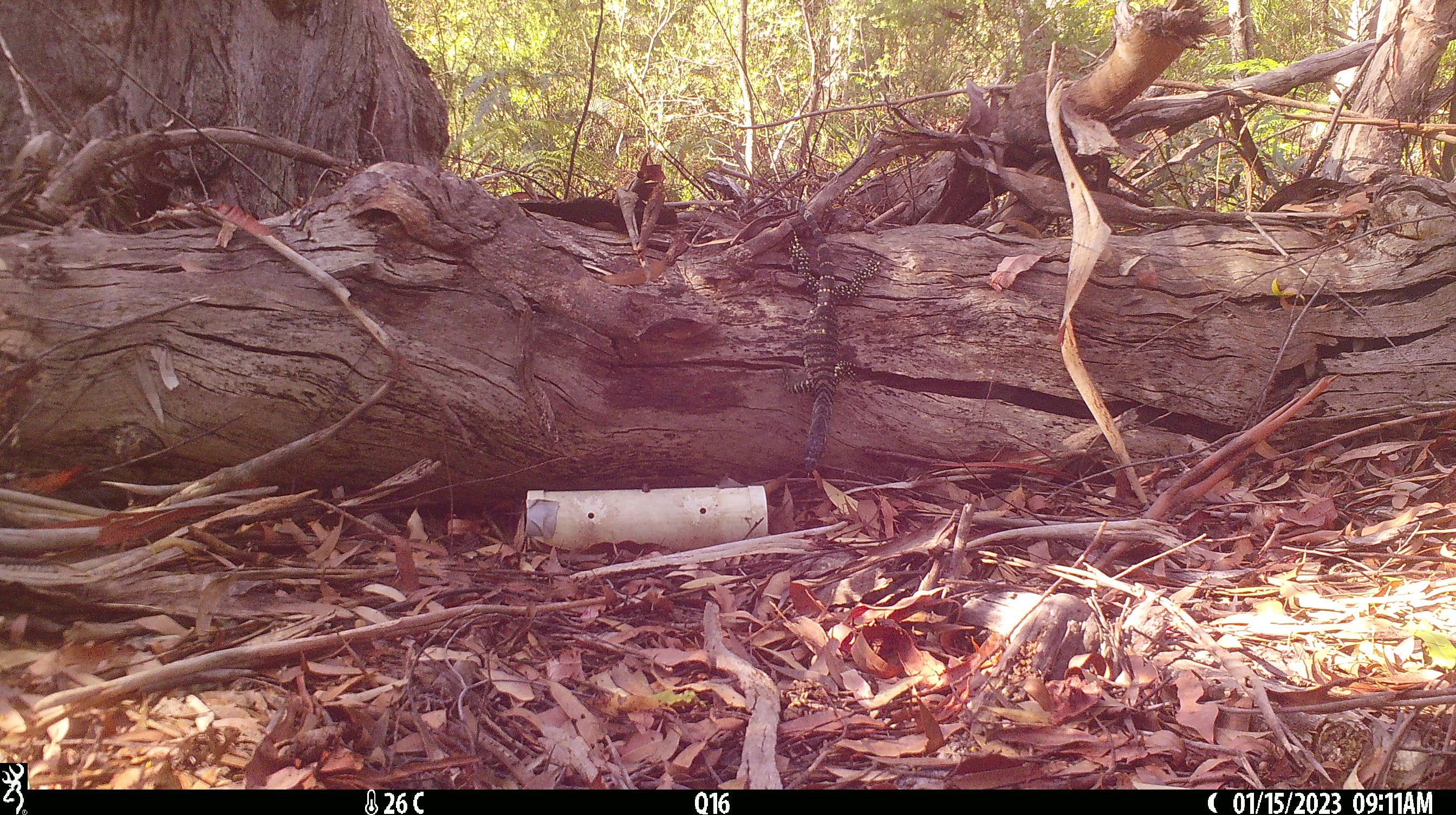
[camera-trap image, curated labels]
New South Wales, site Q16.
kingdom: Animalia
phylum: Chordata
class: Reptilia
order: Squamata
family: Varanidae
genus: Varanus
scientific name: Varanus varius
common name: lace monitor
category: goanna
Goanna (lace monitor) (Varanus varius).